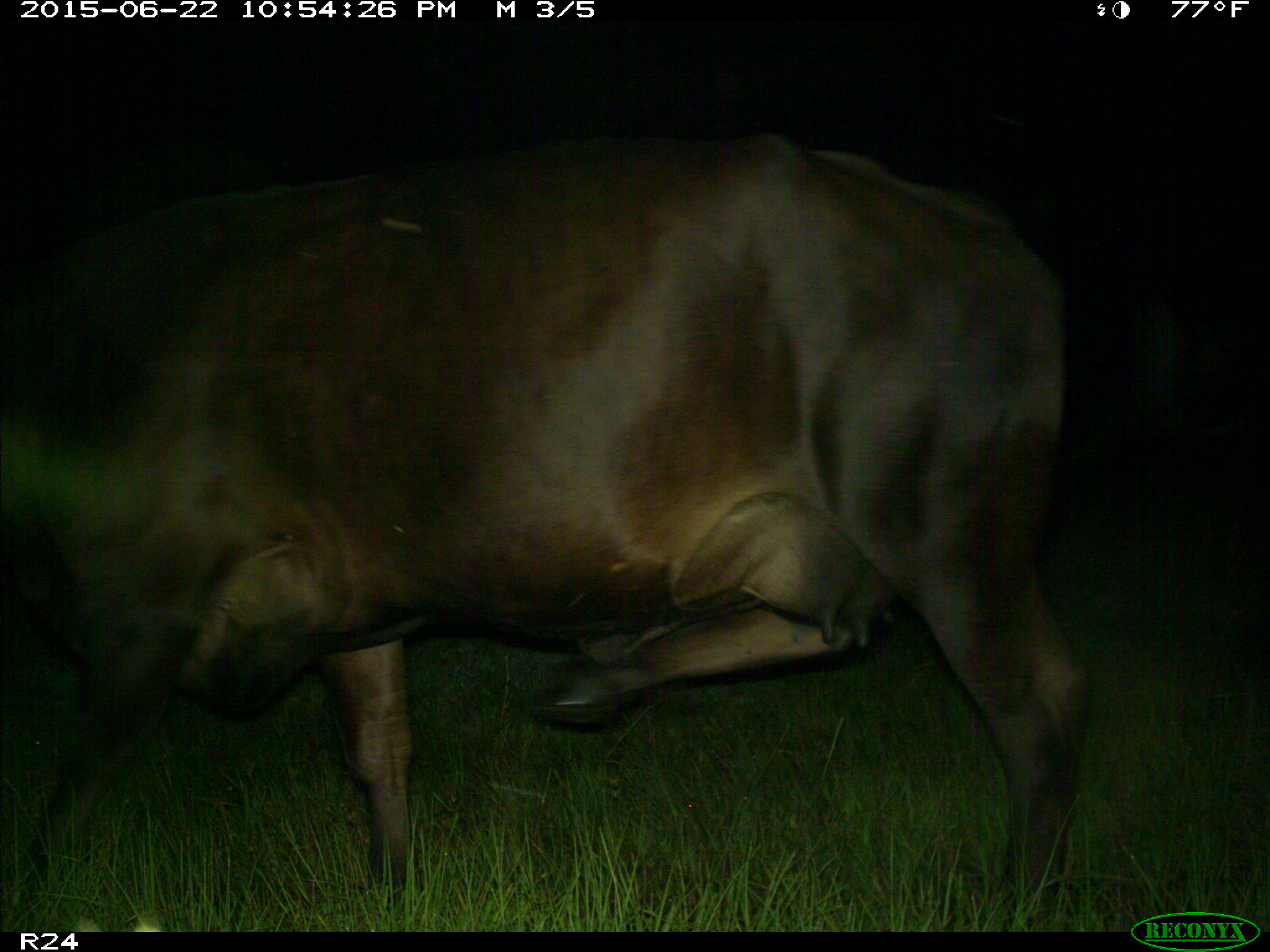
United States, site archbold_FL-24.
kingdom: Animalia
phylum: Chordata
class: Mammalia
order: Artiodactyla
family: Bovidae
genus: Bos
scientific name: Bos taurus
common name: domestic cow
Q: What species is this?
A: Bos taurus (domestic cow).